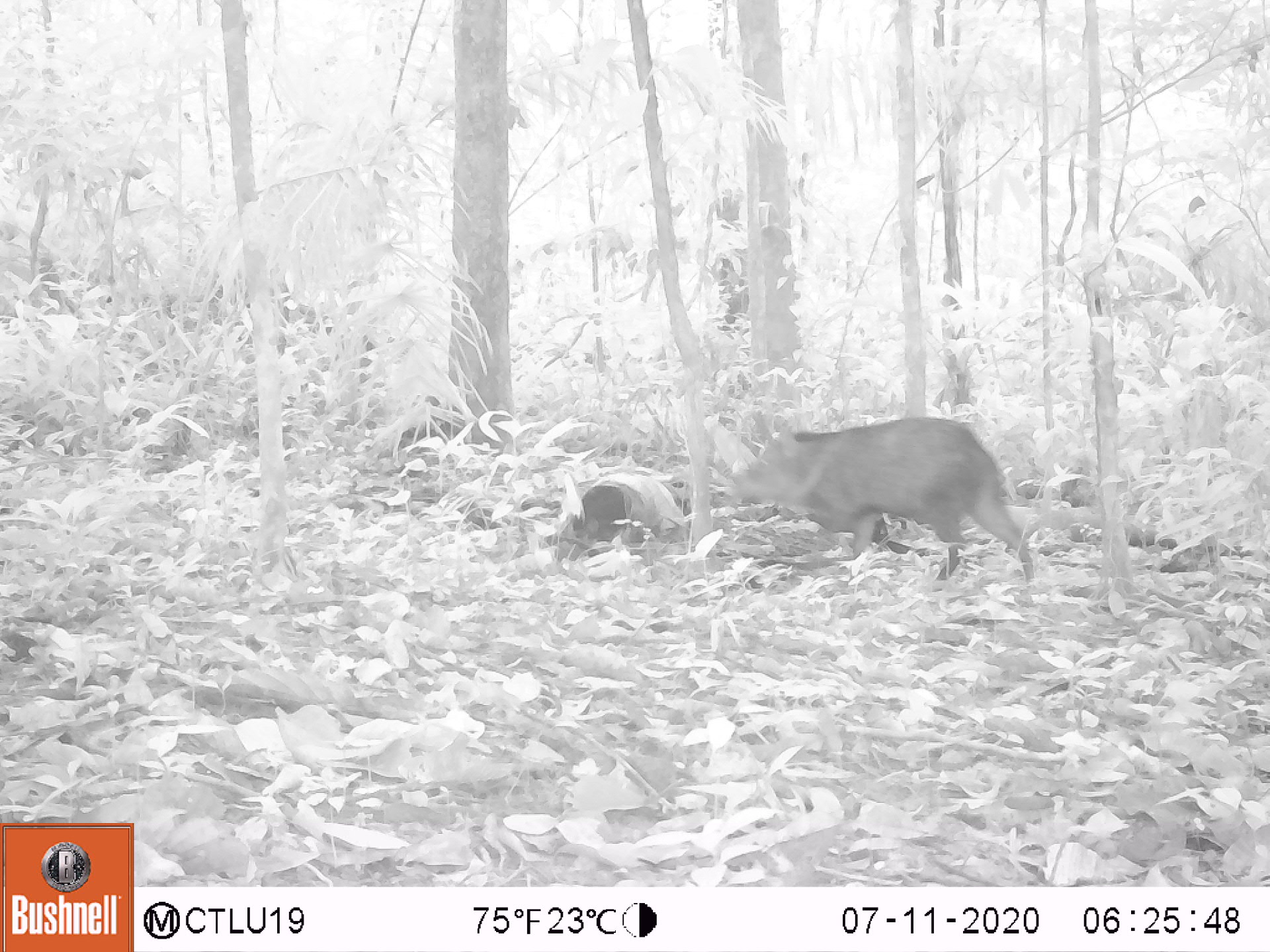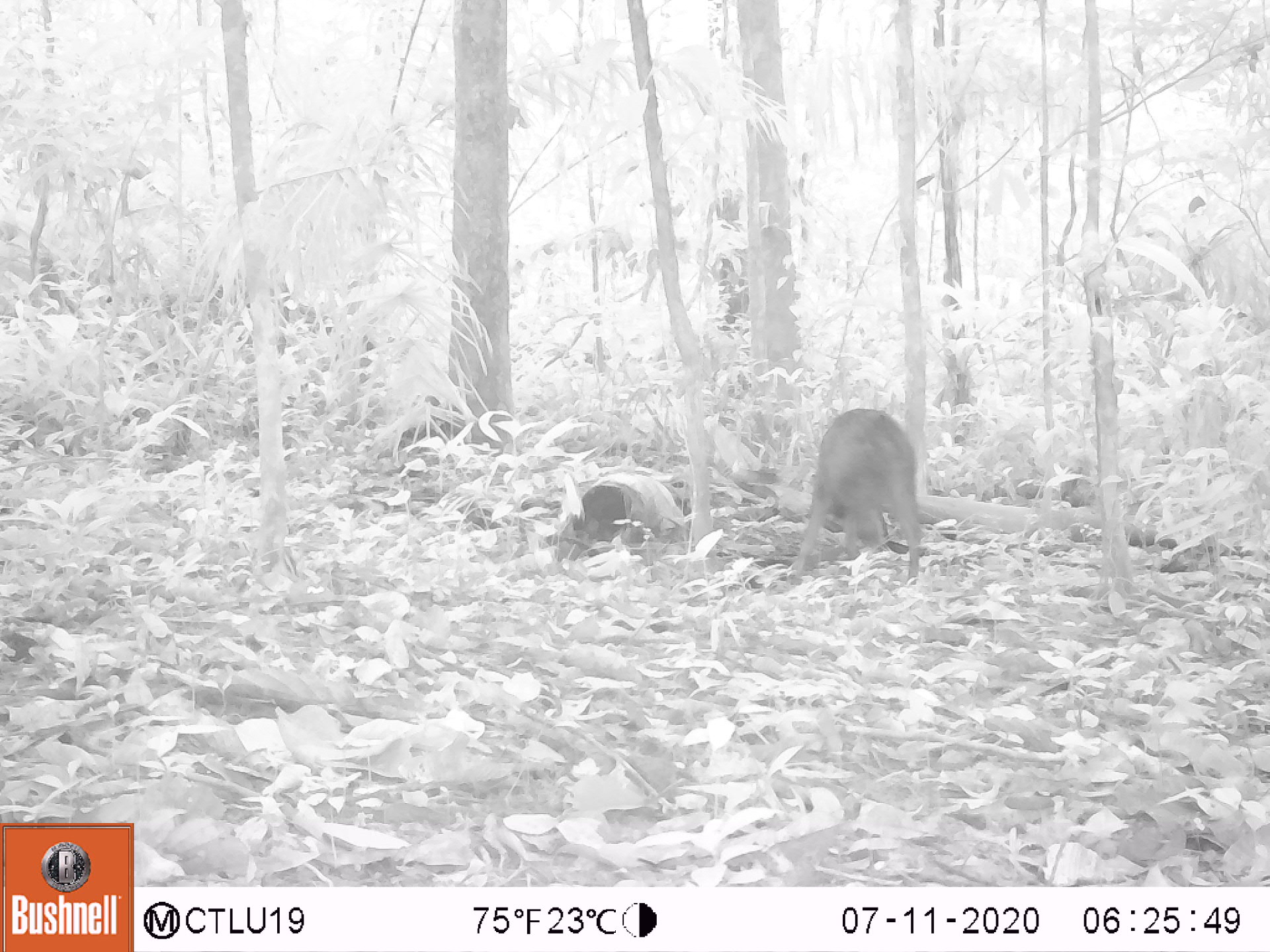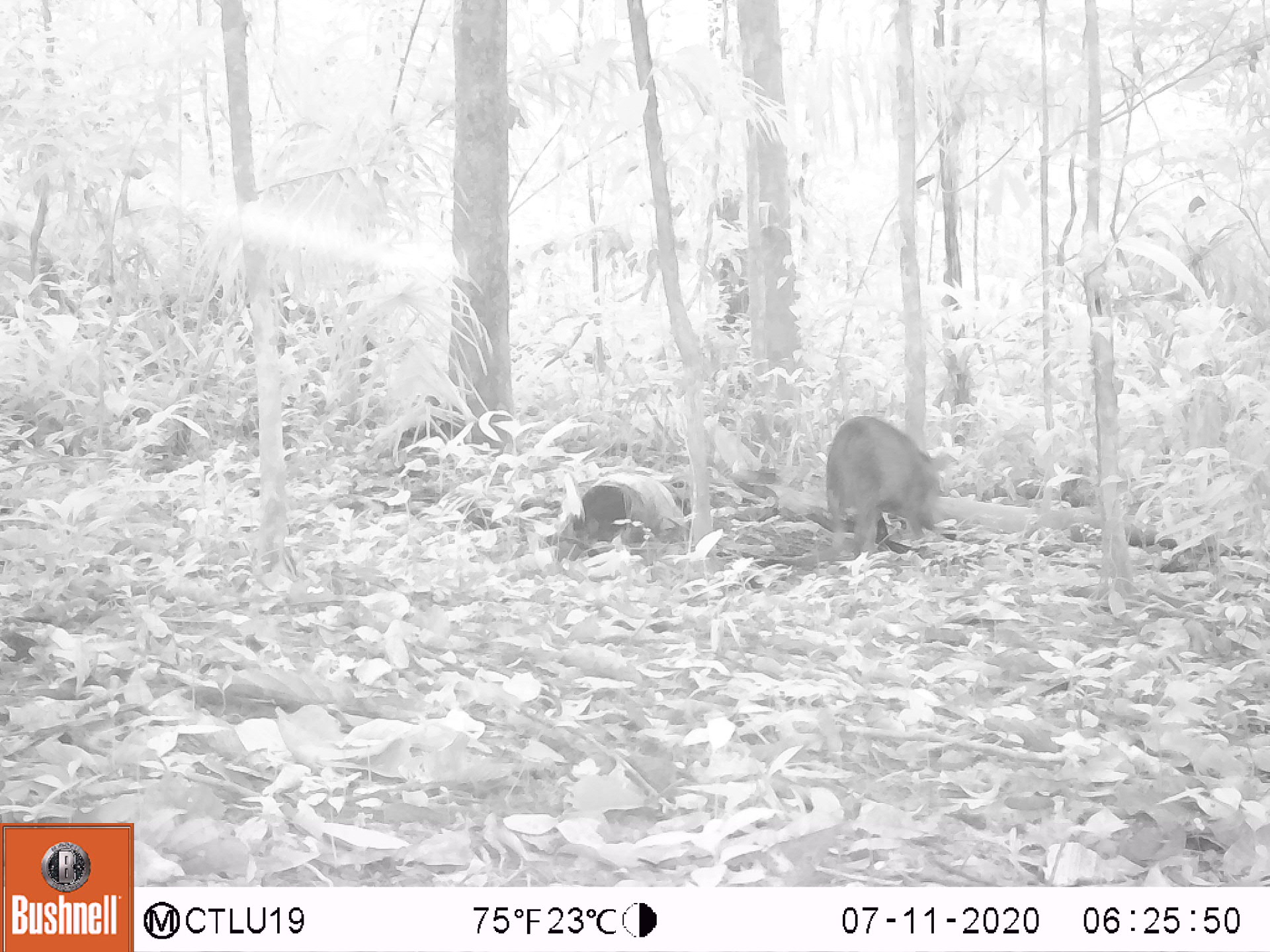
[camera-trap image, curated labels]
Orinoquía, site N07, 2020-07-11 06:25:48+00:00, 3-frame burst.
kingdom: Animalia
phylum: Chordata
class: Mammalia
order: Artiodactyla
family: Tayassuidae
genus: Pecari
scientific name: Pecari tajacu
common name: collared peccary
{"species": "collared peccary (Pecari tajacu)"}